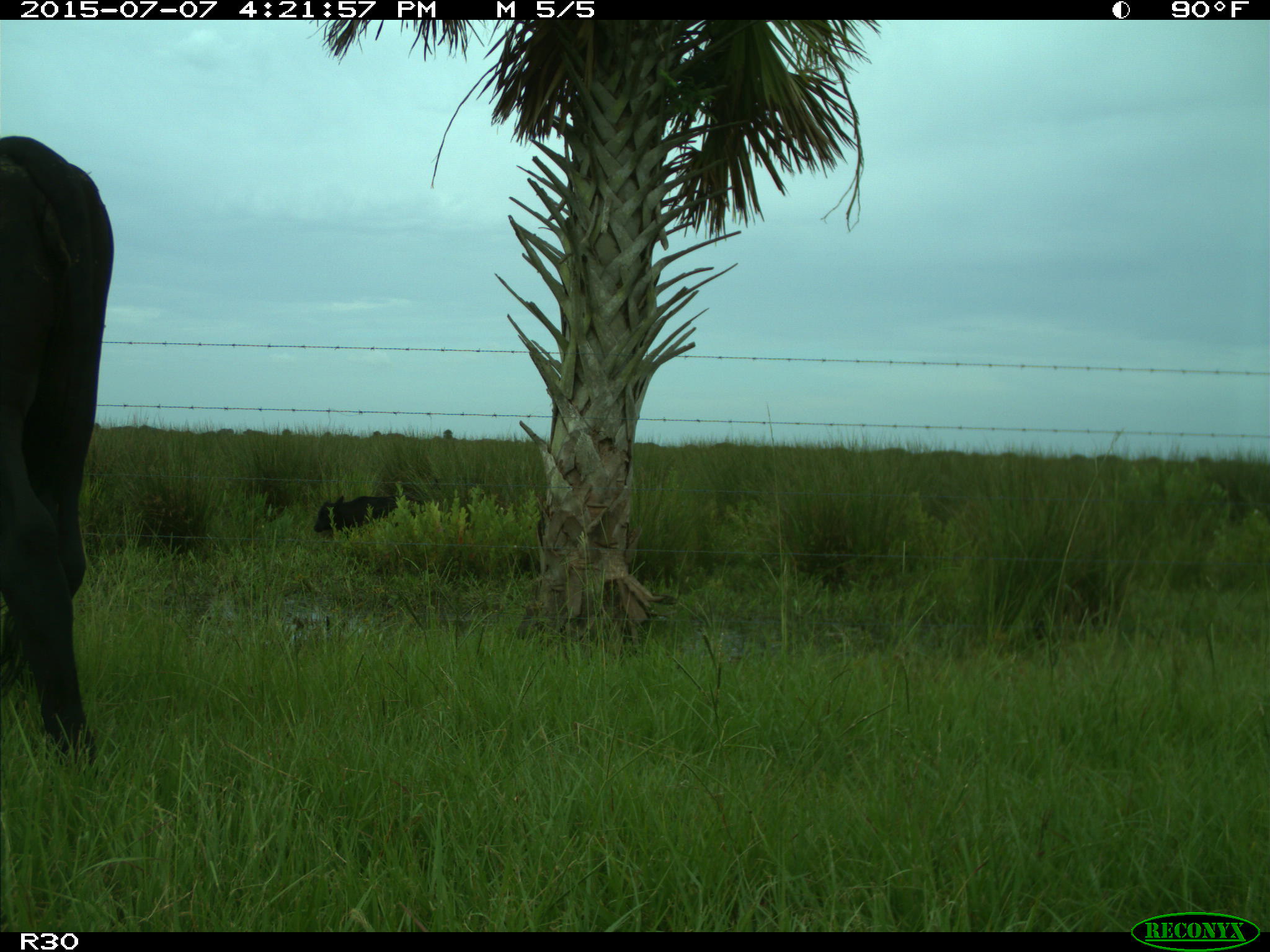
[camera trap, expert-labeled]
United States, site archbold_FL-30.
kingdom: Animalia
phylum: Chordata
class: Mammalia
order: Artiodactyla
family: Bovidae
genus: Bos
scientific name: Bos taurus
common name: domestic cow